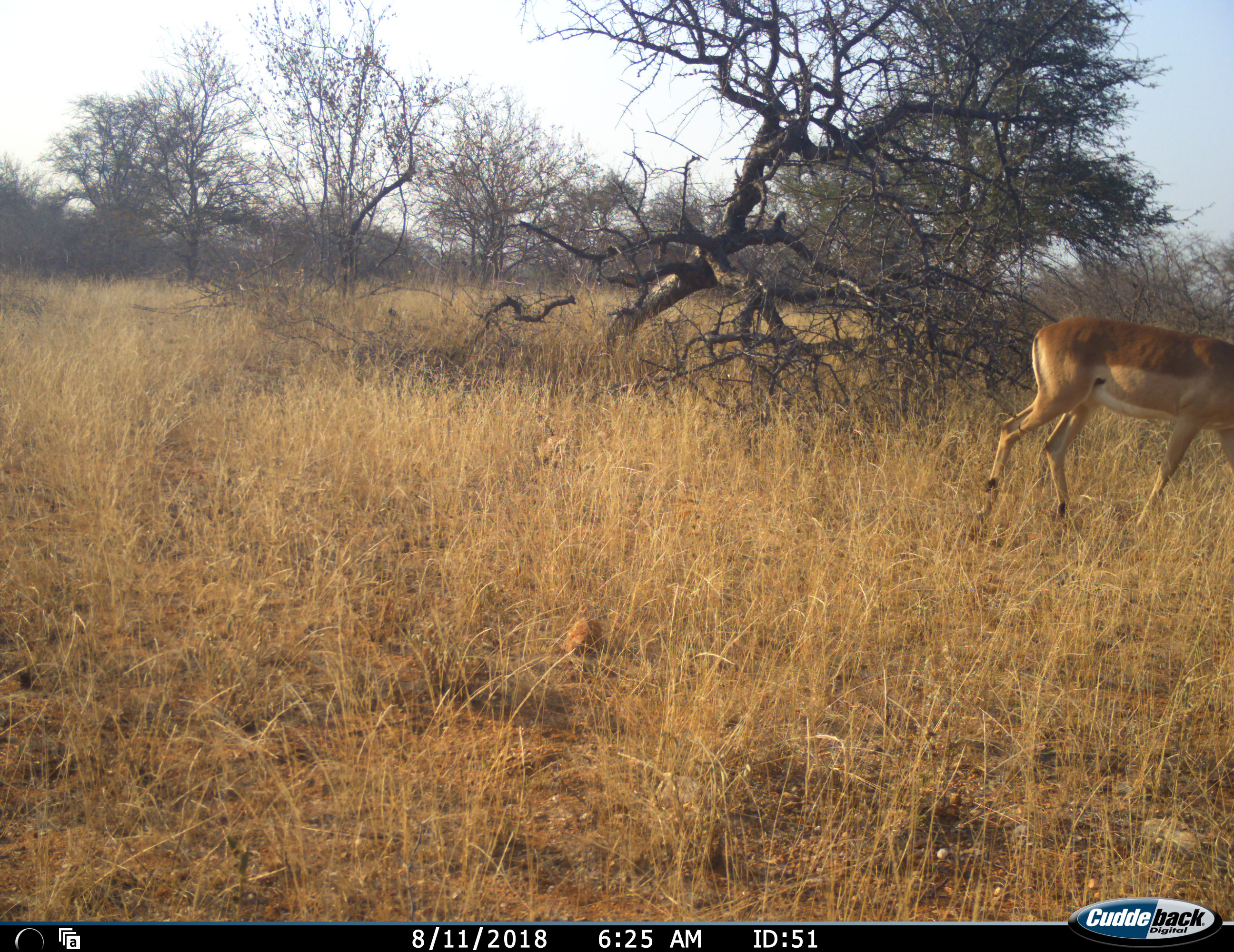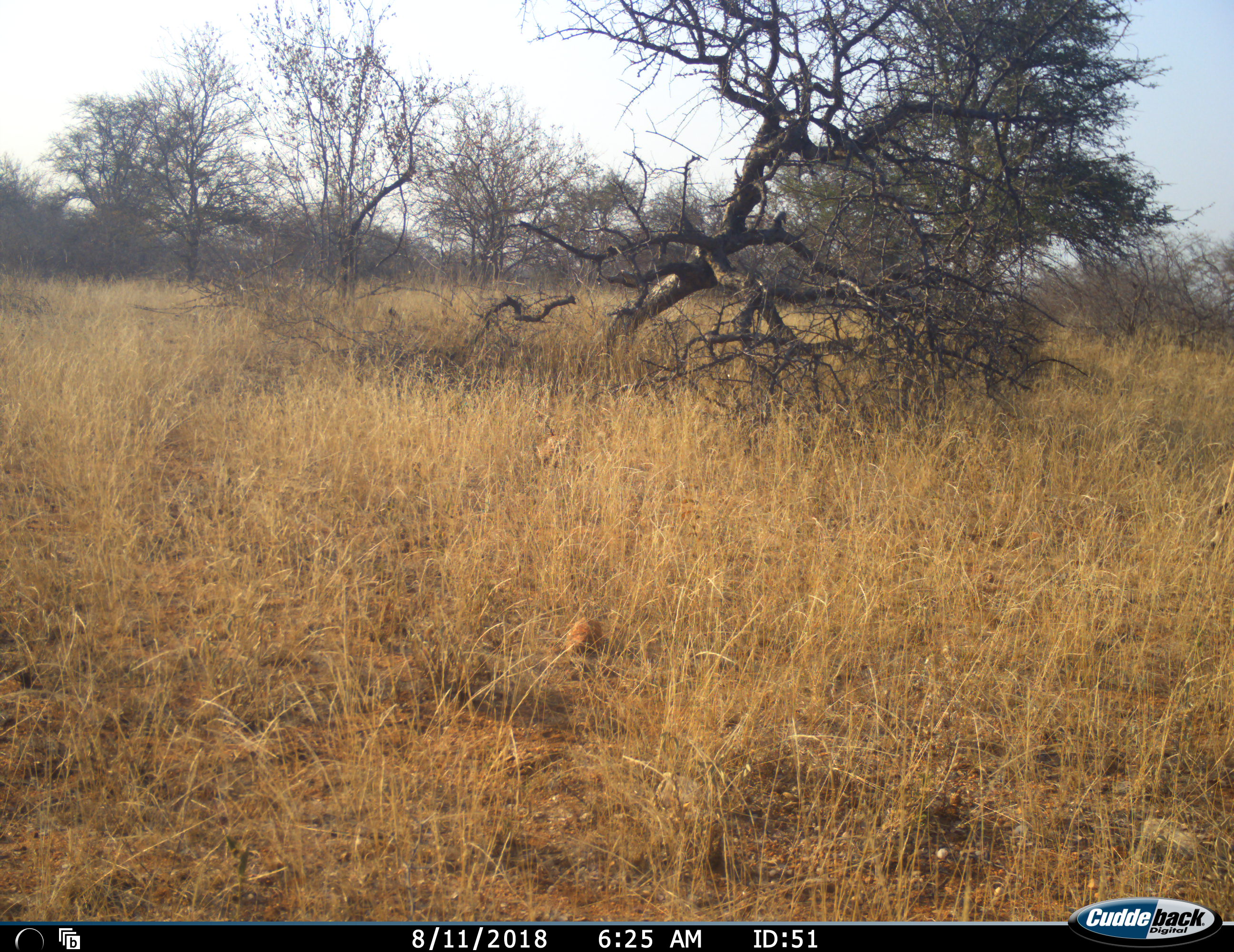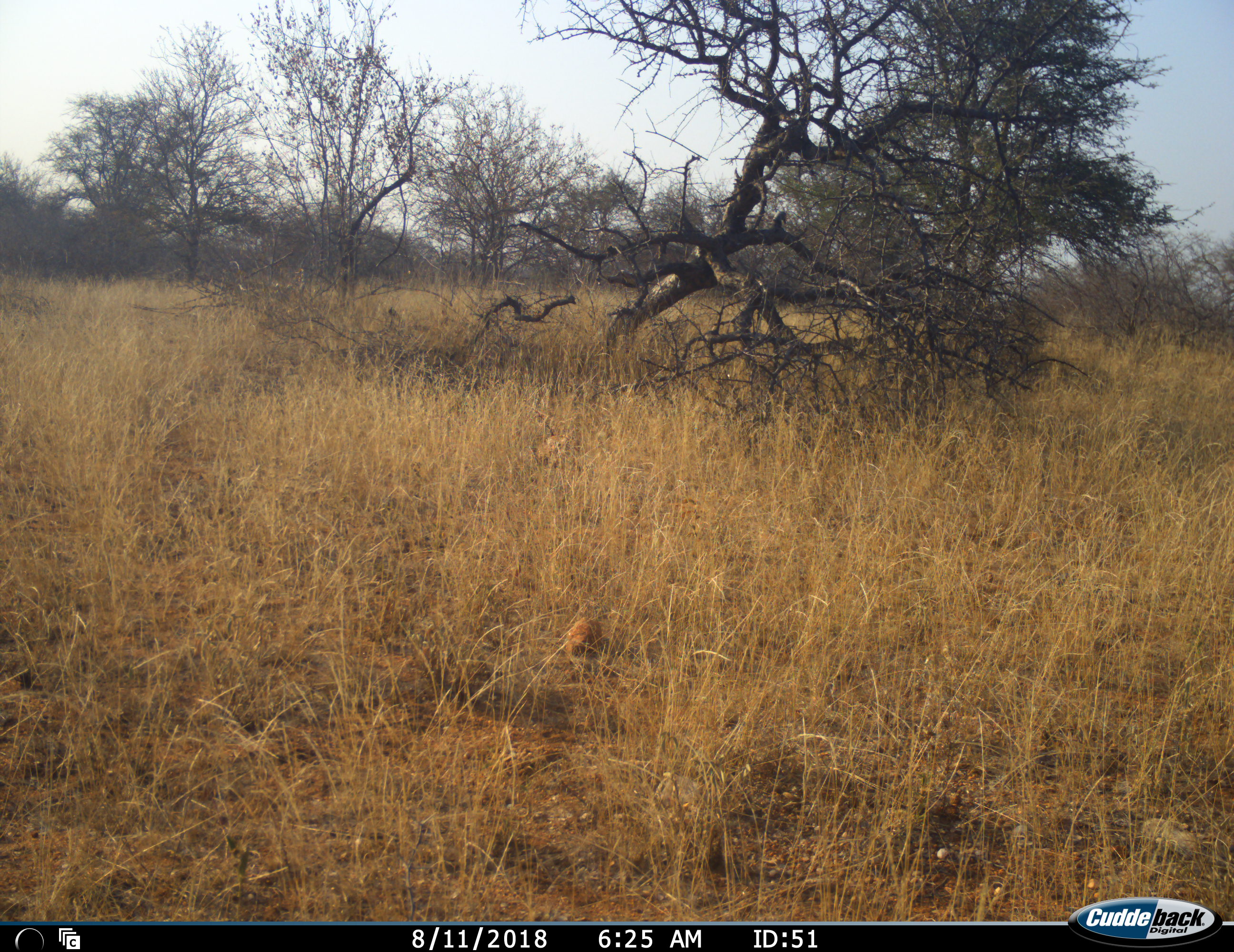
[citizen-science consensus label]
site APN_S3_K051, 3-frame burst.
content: unidentified animal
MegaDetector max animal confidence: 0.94